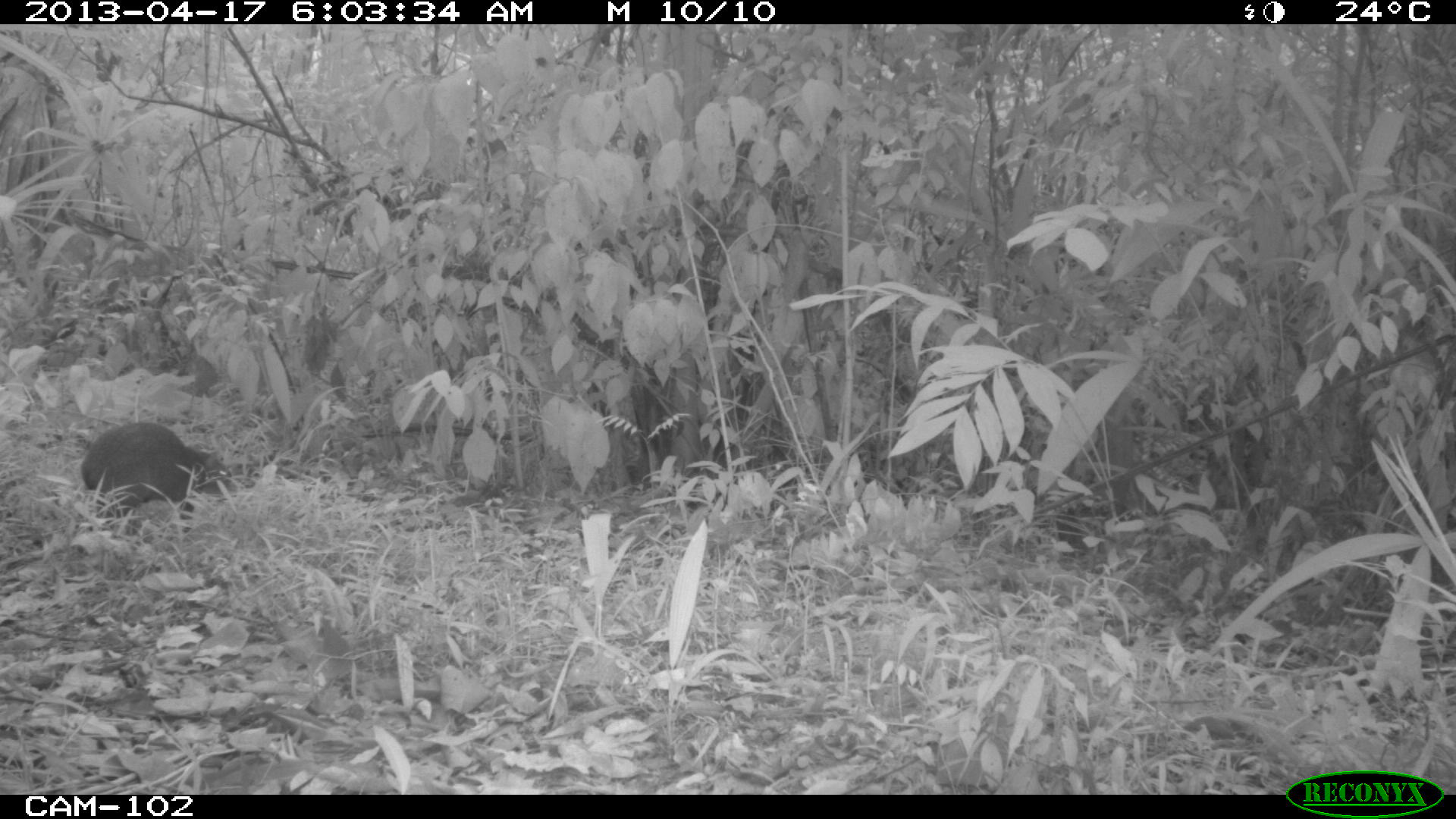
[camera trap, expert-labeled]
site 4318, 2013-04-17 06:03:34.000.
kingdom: Animalia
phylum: Chordata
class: Mammalia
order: Rodentia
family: Dasyproctidae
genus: Dasyprocta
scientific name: Dasyprocta punctata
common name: central american agouti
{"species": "Dasyprocta punctata (central american agouti)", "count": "1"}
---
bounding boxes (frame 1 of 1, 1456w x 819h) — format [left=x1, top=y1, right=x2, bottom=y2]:
dasyprocta punctata: [left=79, top=421, right=232, bottom=532]